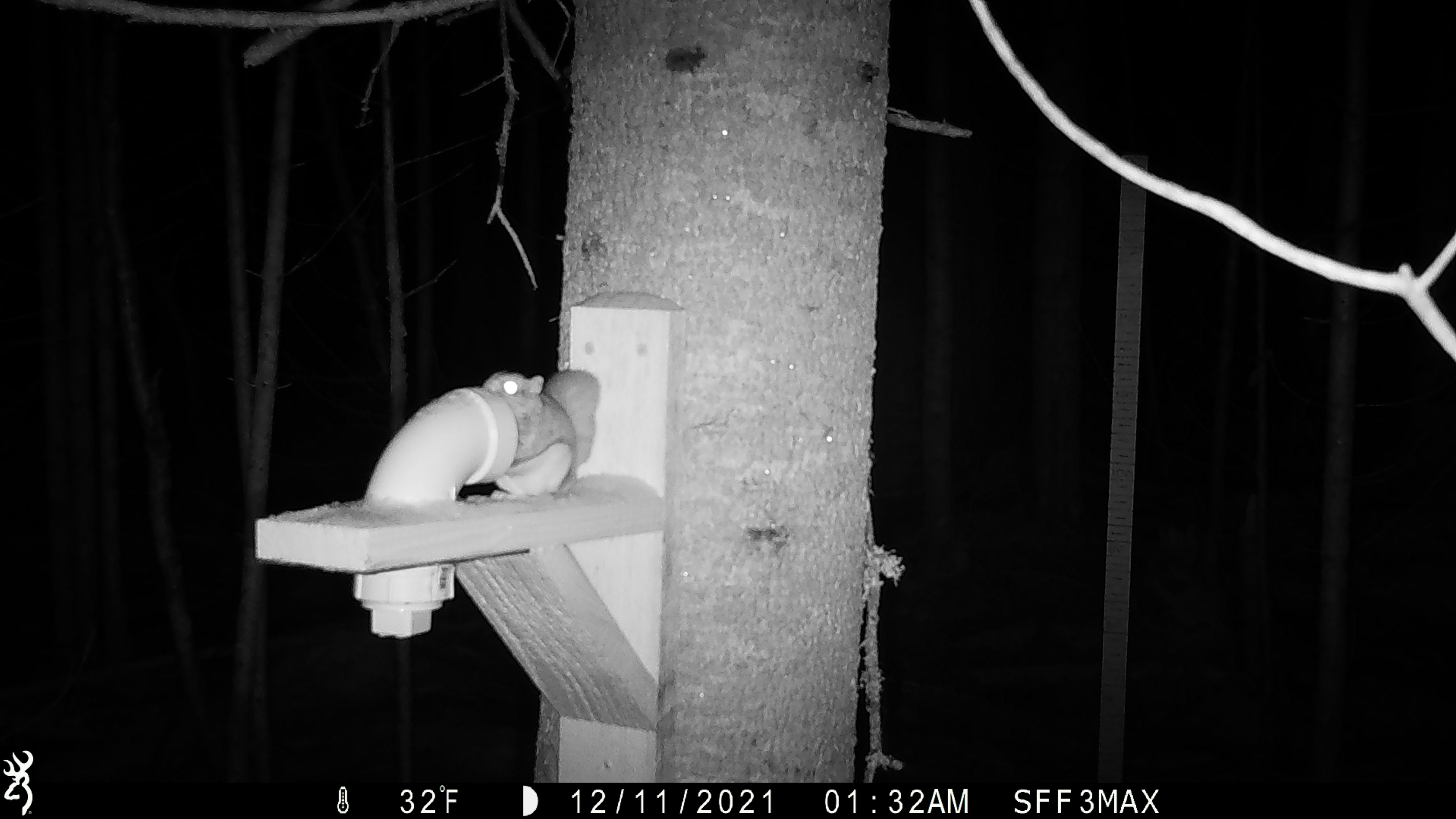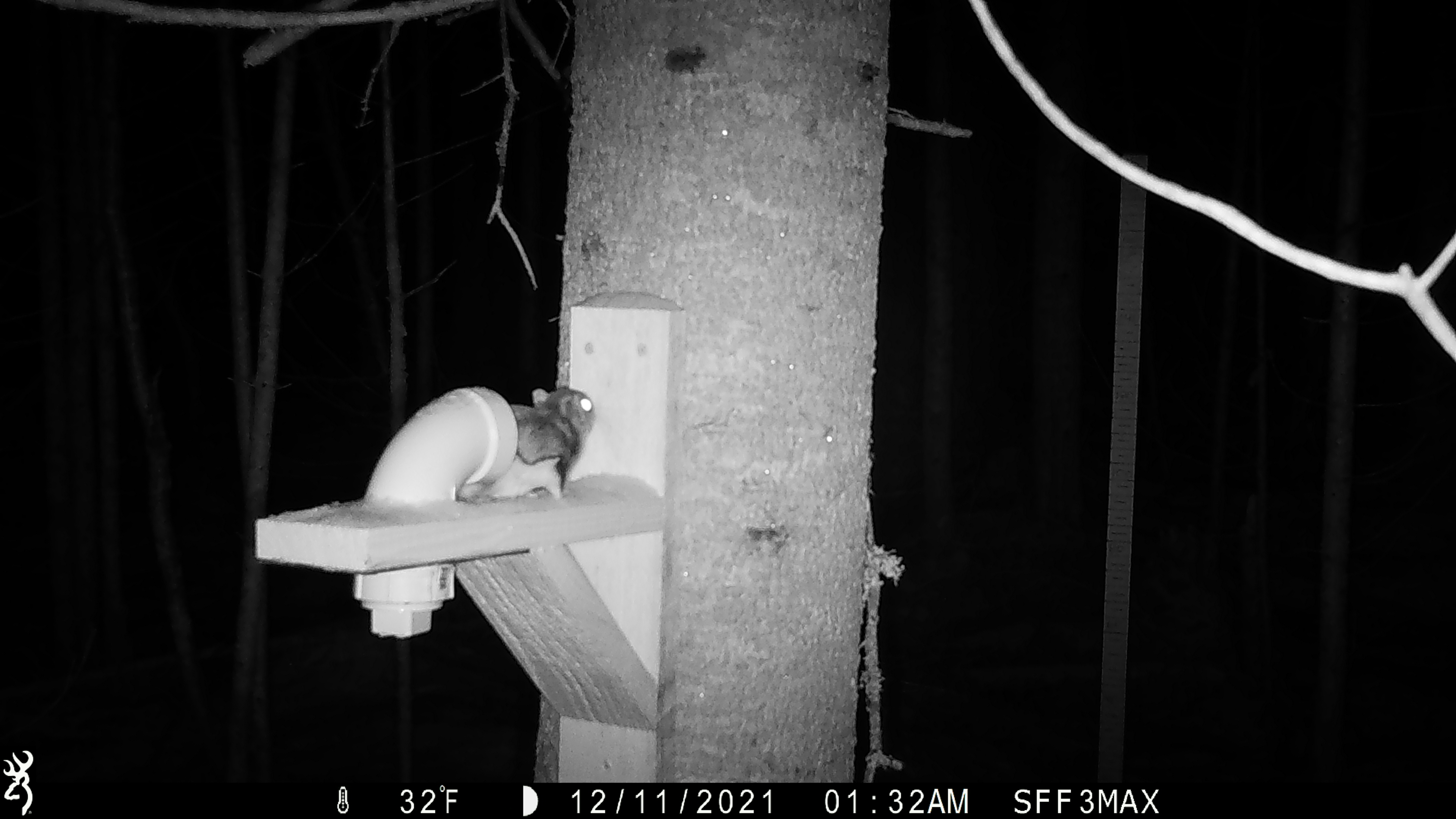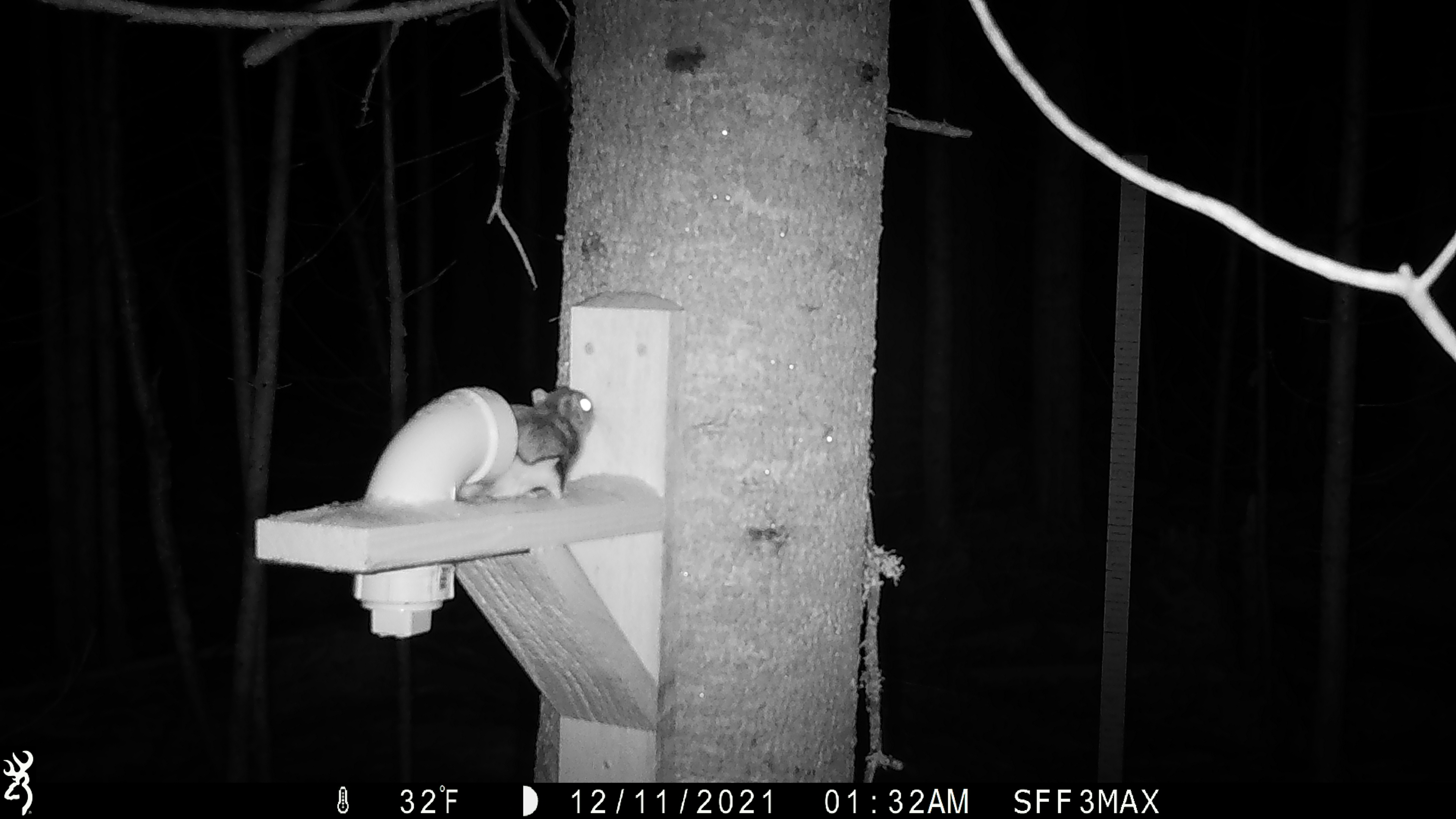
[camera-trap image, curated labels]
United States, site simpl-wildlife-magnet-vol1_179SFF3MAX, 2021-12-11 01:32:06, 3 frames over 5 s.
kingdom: Animalia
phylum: Chordata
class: Mammalia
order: Rodentia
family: Sciuridae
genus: Glaucomys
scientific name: Glaucomys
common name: flying squirrel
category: flying squirrel sp.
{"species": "flying squirrel sp. (flying squirrel) (Glaucomys)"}